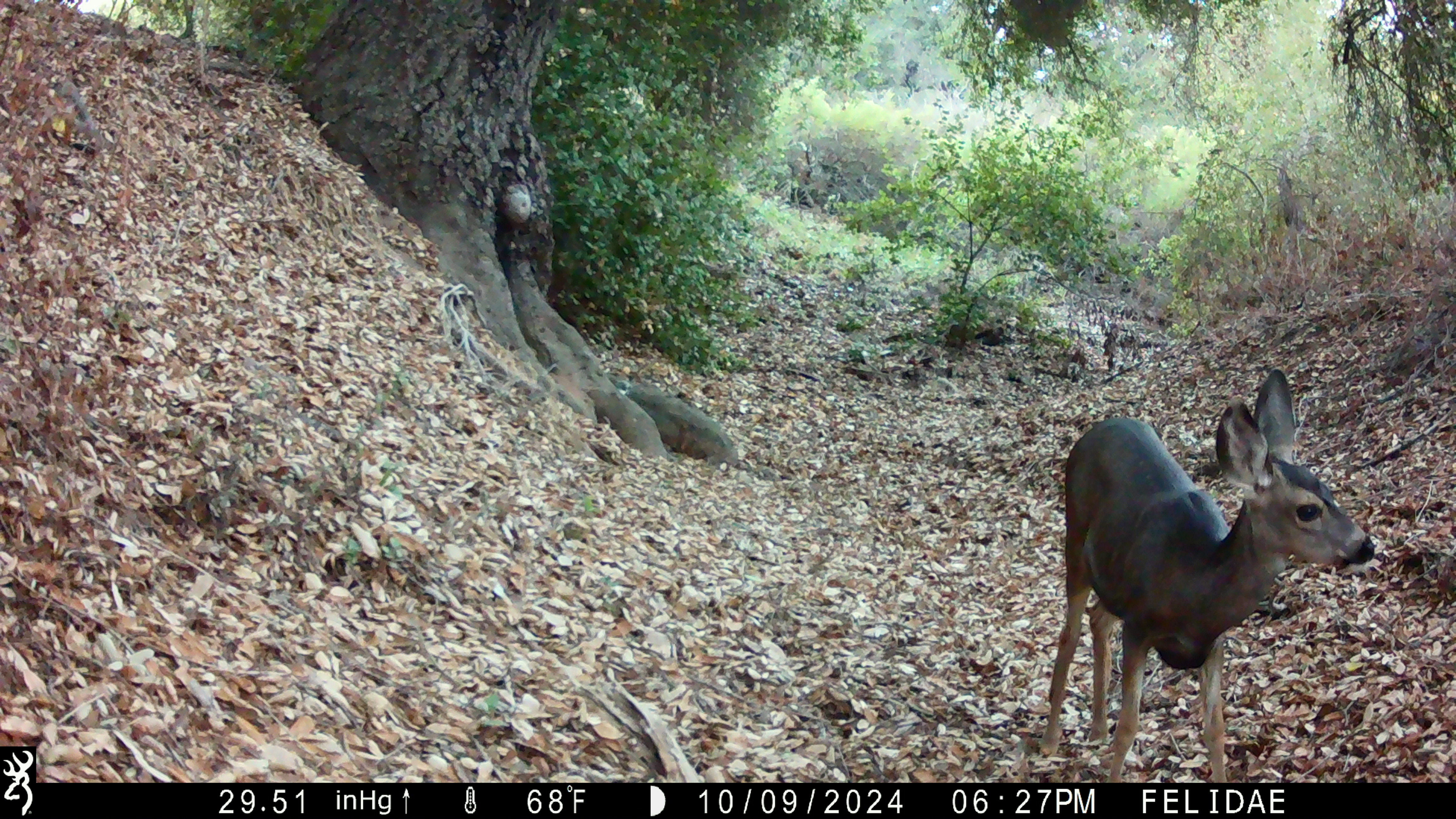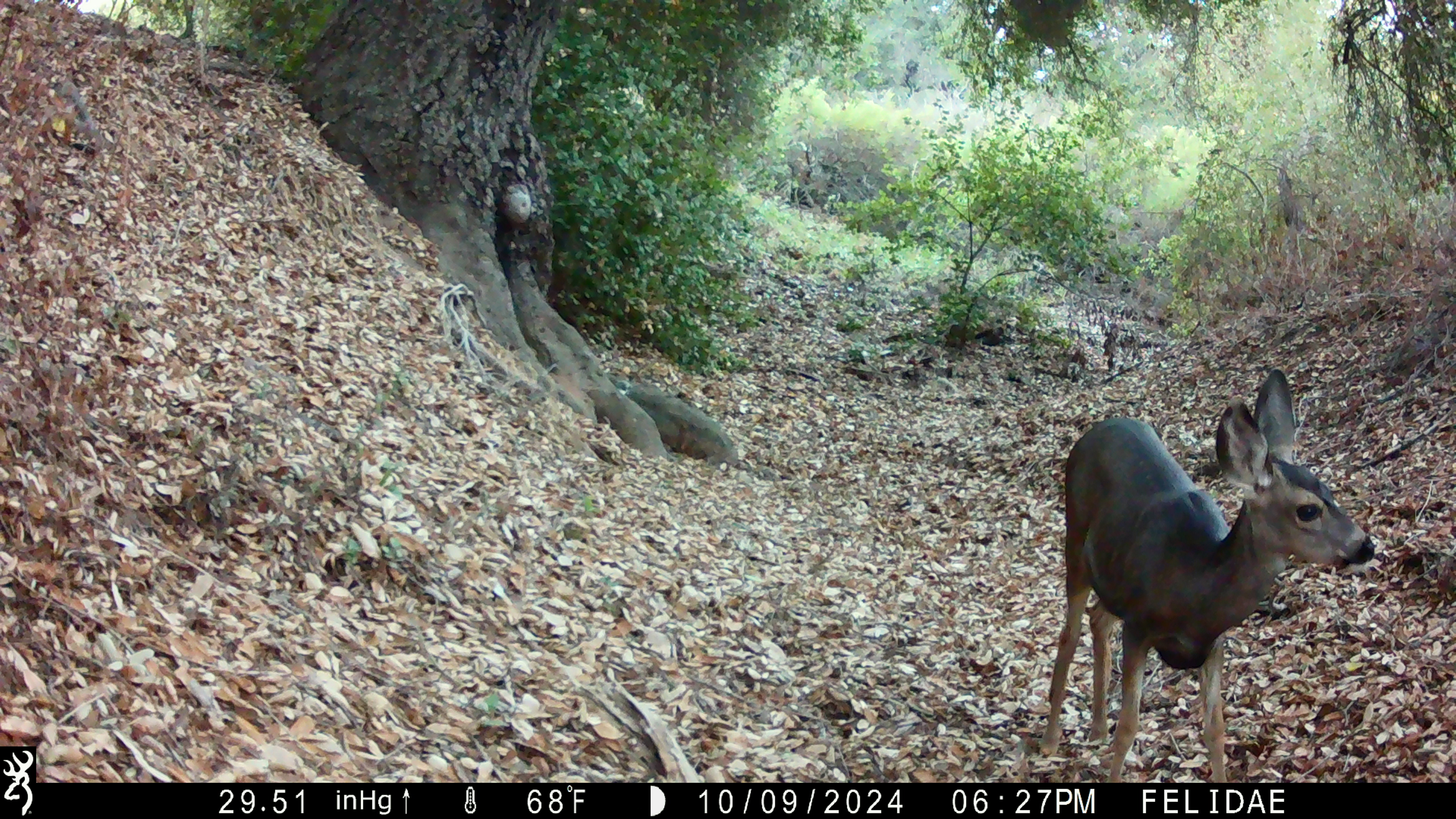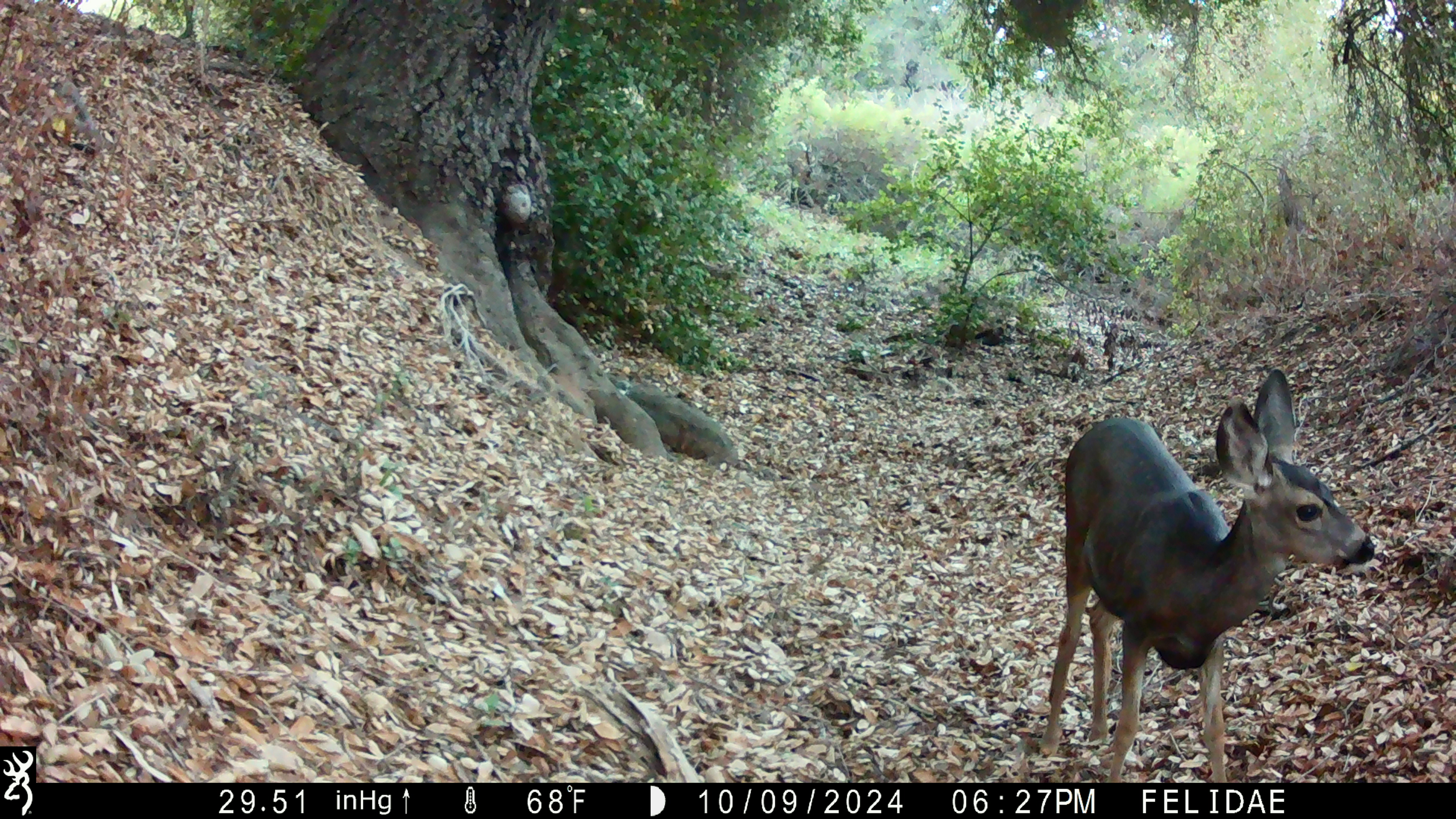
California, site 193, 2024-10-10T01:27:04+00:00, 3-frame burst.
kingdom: Animalia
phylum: Chordata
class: Mammalia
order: Artiodactyla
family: Cervidae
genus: Odocoileus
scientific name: Odocoileus hemionus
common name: mule deer